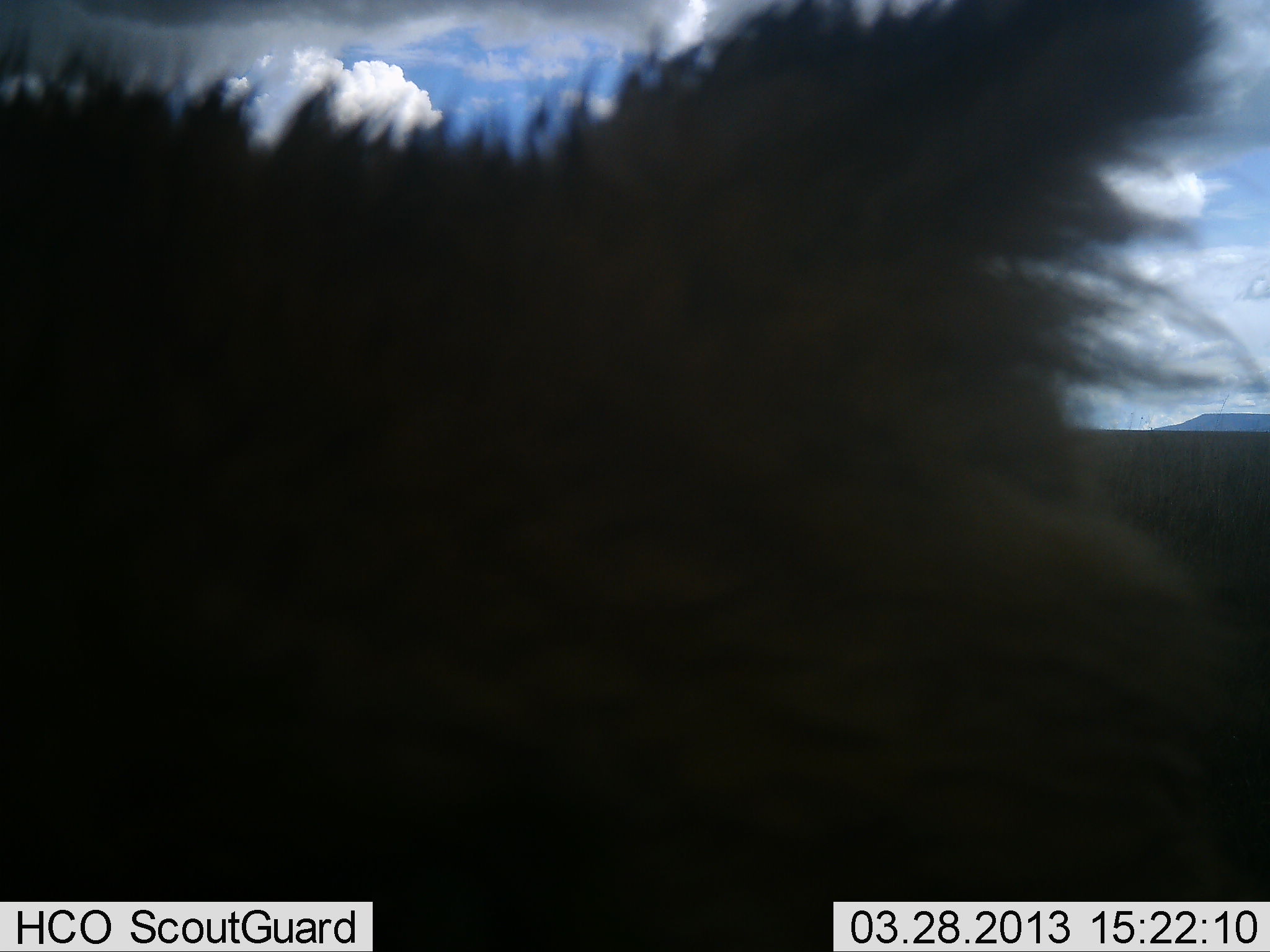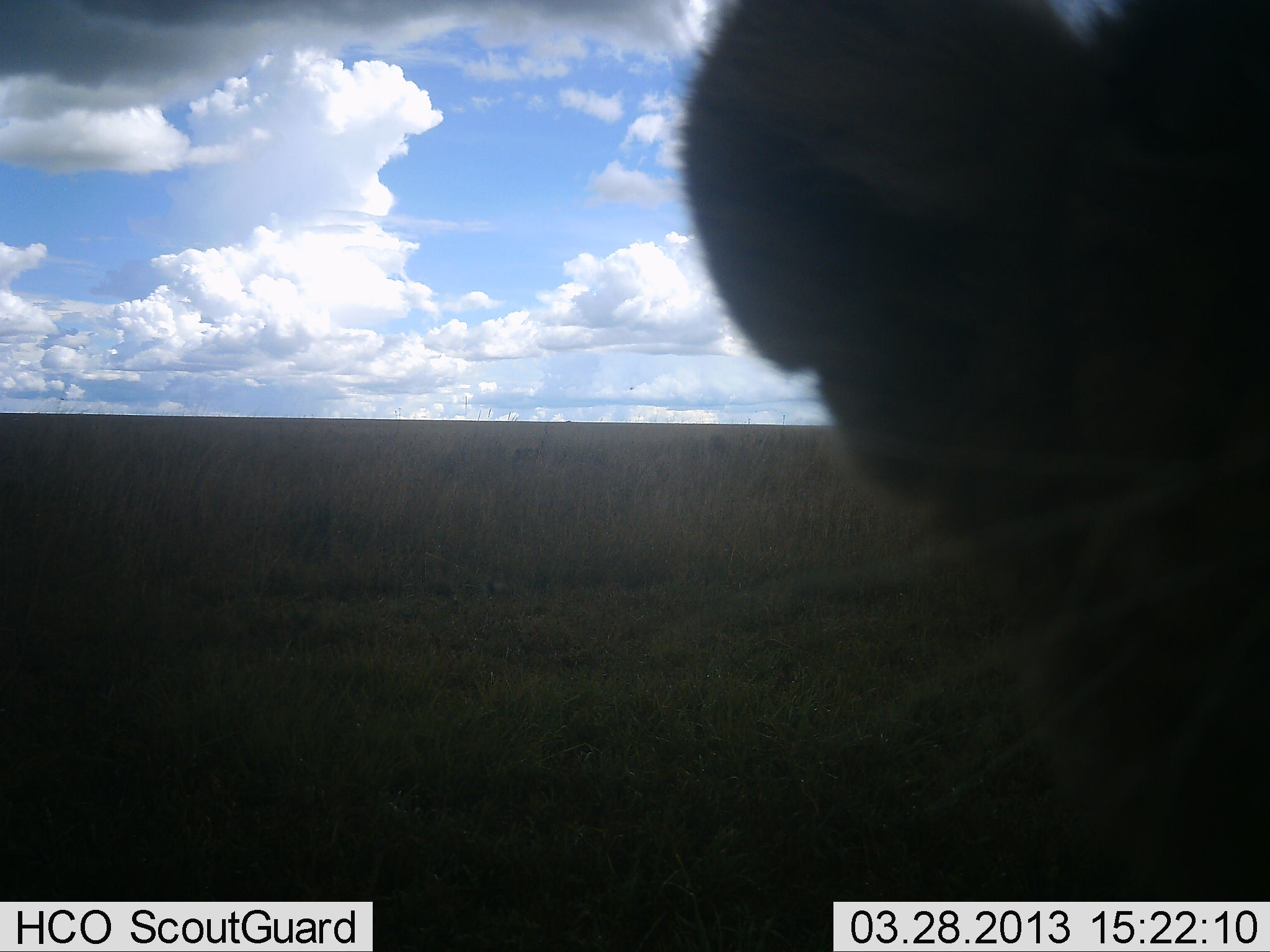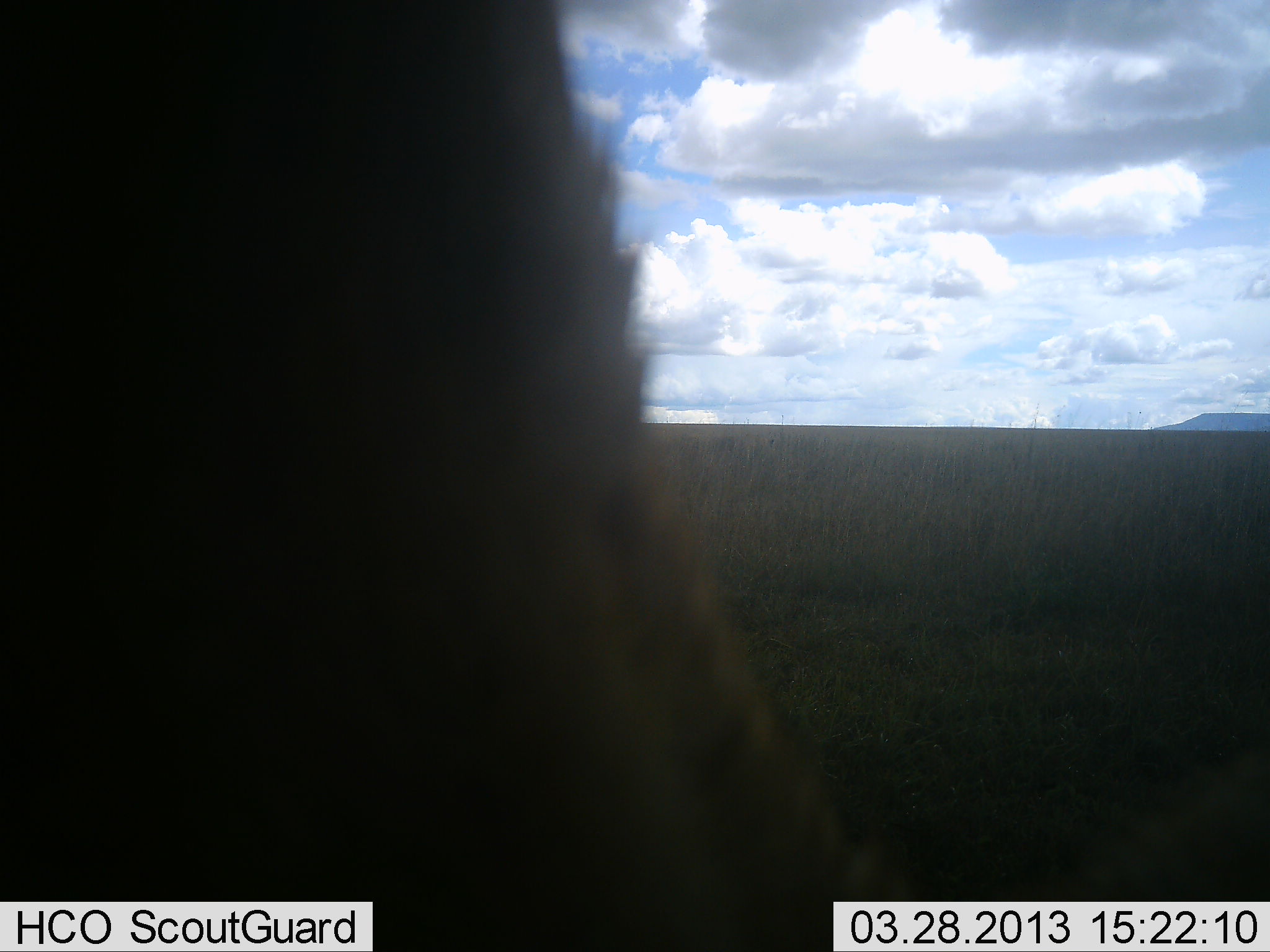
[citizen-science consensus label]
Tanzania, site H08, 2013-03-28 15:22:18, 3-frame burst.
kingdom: Animalia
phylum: Chordata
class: Mammalia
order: Carnivora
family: Felidae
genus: Panthera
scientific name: Panthera leo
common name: lion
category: lionfemale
Lionfemale (lion) (Panthera leo), count 1. Behavior (volunteer vote fractions): standing 17%, resting 0%, moving 50%, interacting 33%. Young present (vote fraction): 0%. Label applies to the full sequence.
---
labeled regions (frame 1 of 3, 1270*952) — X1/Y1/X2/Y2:
animal: 1/1/1270/952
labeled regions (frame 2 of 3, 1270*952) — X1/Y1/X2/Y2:
animal: 670/0/1270/901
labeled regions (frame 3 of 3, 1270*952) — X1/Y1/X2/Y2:
animal: 1/1/1270/952